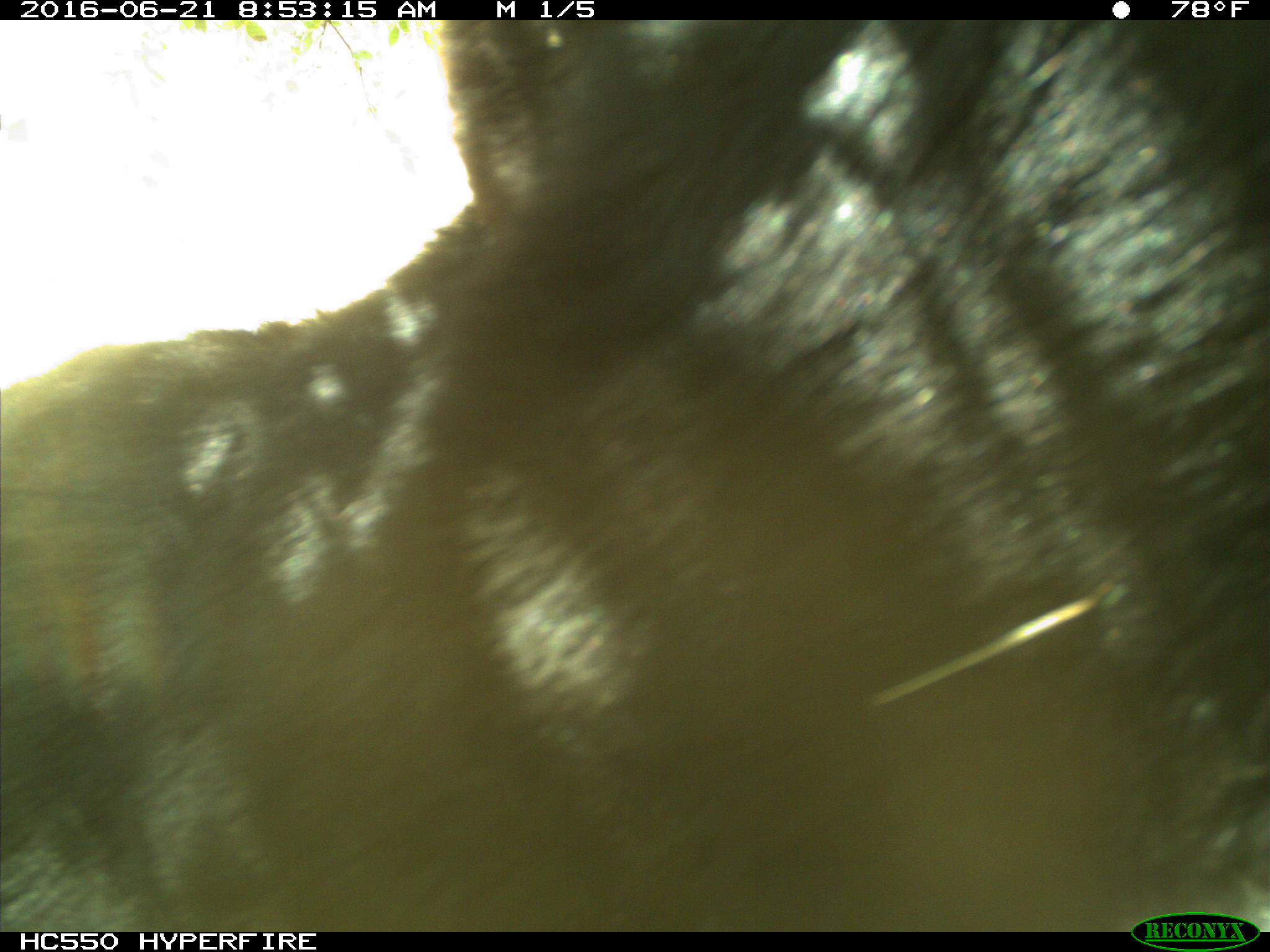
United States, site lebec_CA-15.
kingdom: Animalia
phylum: Chordata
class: Mammalia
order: Carnivora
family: Ursidae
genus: Ursus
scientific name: Ursus americanus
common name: american black bear